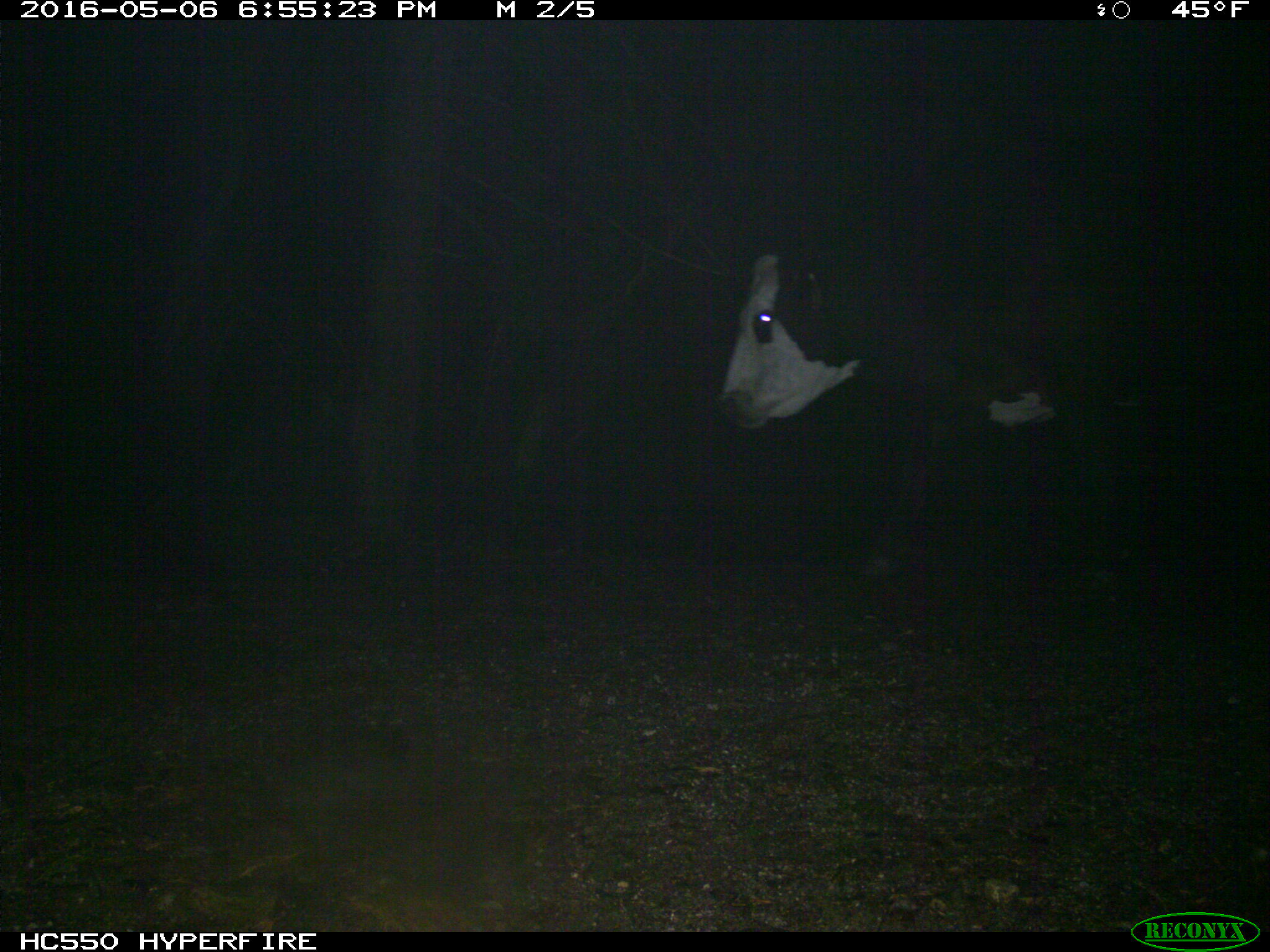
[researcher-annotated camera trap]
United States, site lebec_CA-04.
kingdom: Animalia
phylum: Chordata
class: Mammalia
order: Artiodactyla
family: Bovidae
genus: Bos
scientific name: Bos taurus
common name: domestic cow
Bos taurus (domestic cow).